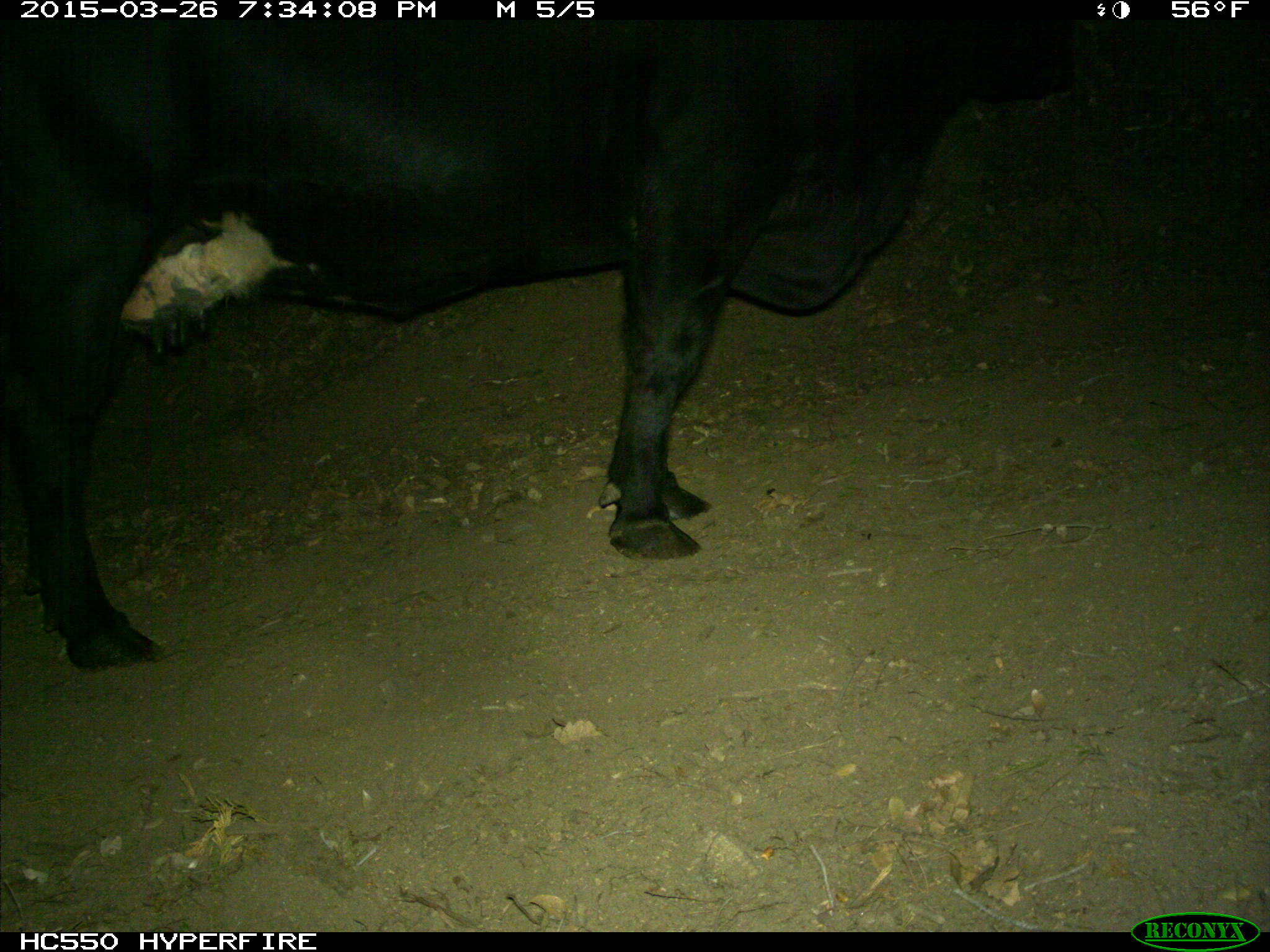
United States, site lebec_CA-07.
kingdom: Animalia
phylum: Chordata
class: Mammalia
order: Artiodactyla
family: Bovidae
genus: Bos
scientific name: Bos taurus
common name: domestic cow